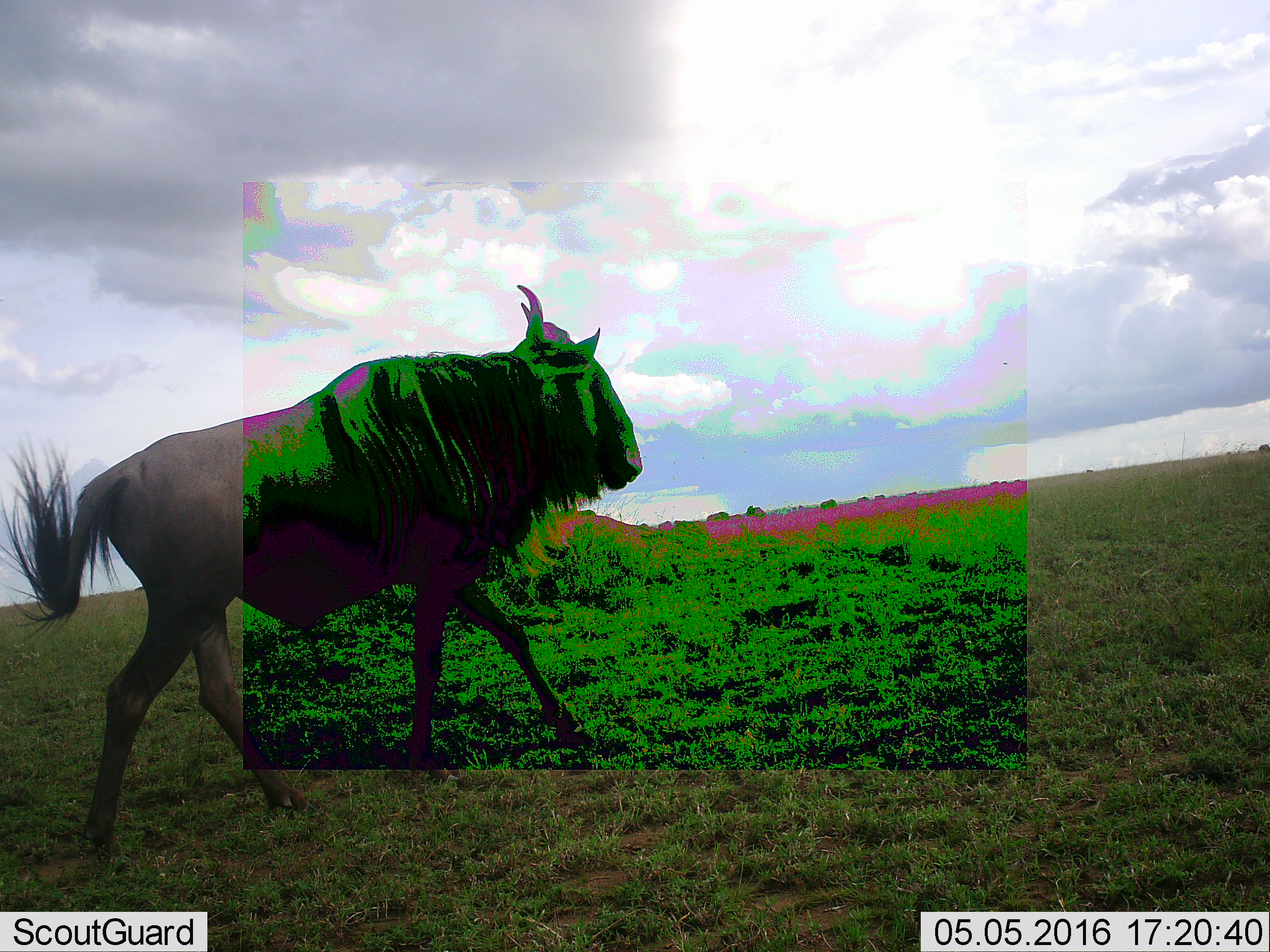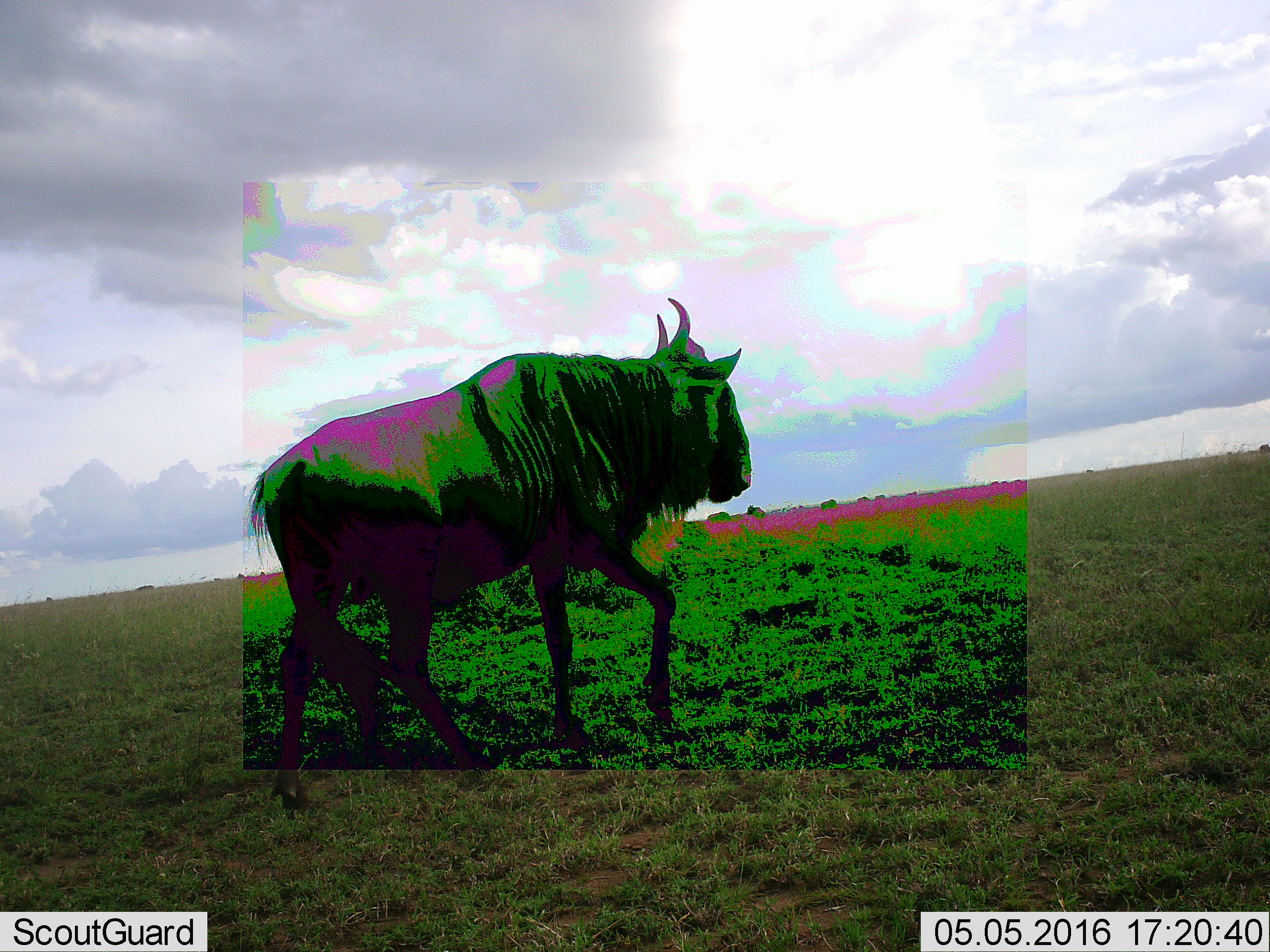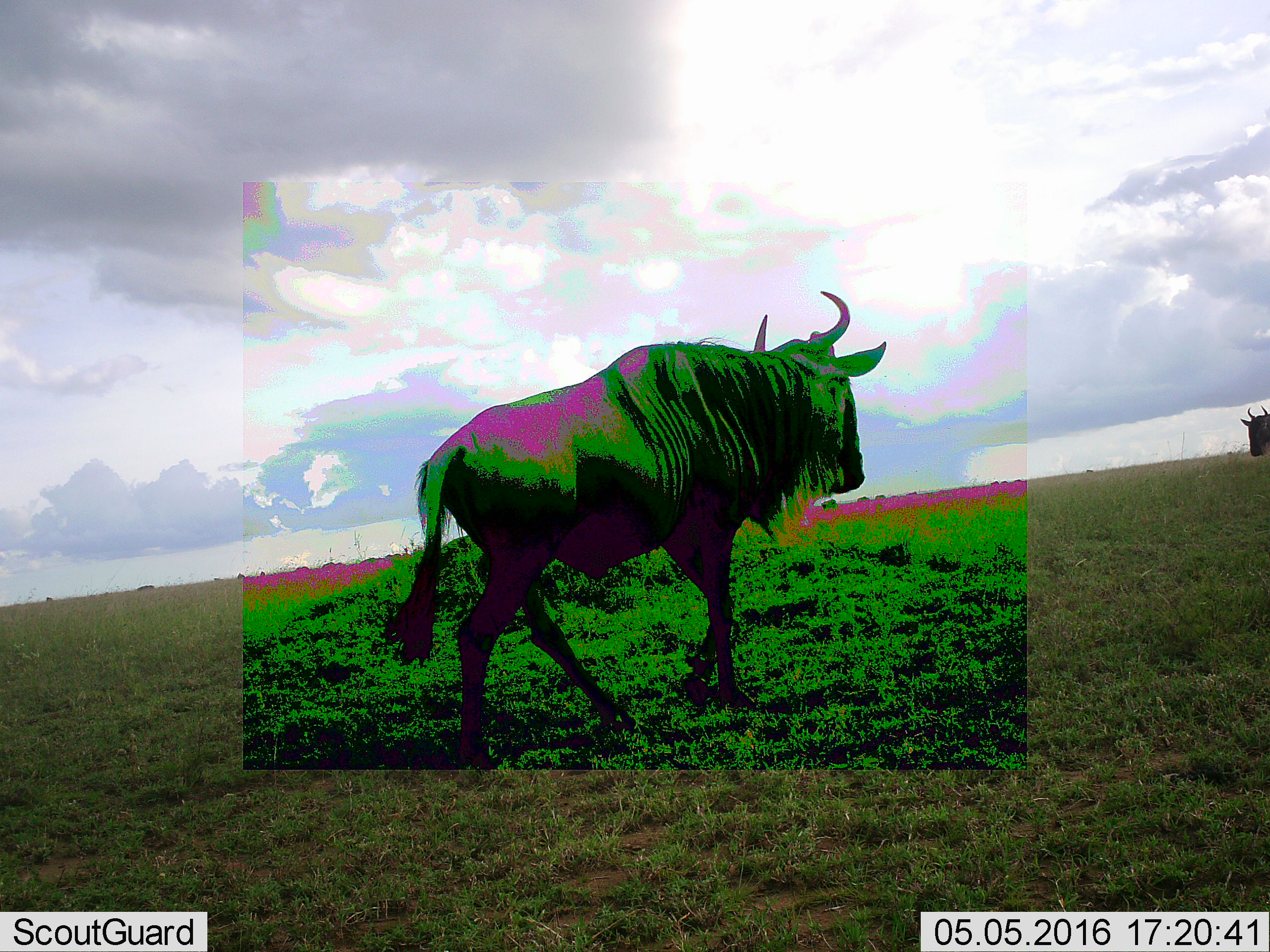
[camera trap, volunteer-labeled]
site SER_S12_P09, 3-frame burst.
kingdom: Animalia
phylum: Chordata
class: Mammalia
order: Artiodactyla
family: Bovidae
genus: Connochaetes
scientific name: Connochaetes taurinus taurinus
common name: blue wildebeest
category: wildebeestblue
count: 2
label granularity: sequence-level